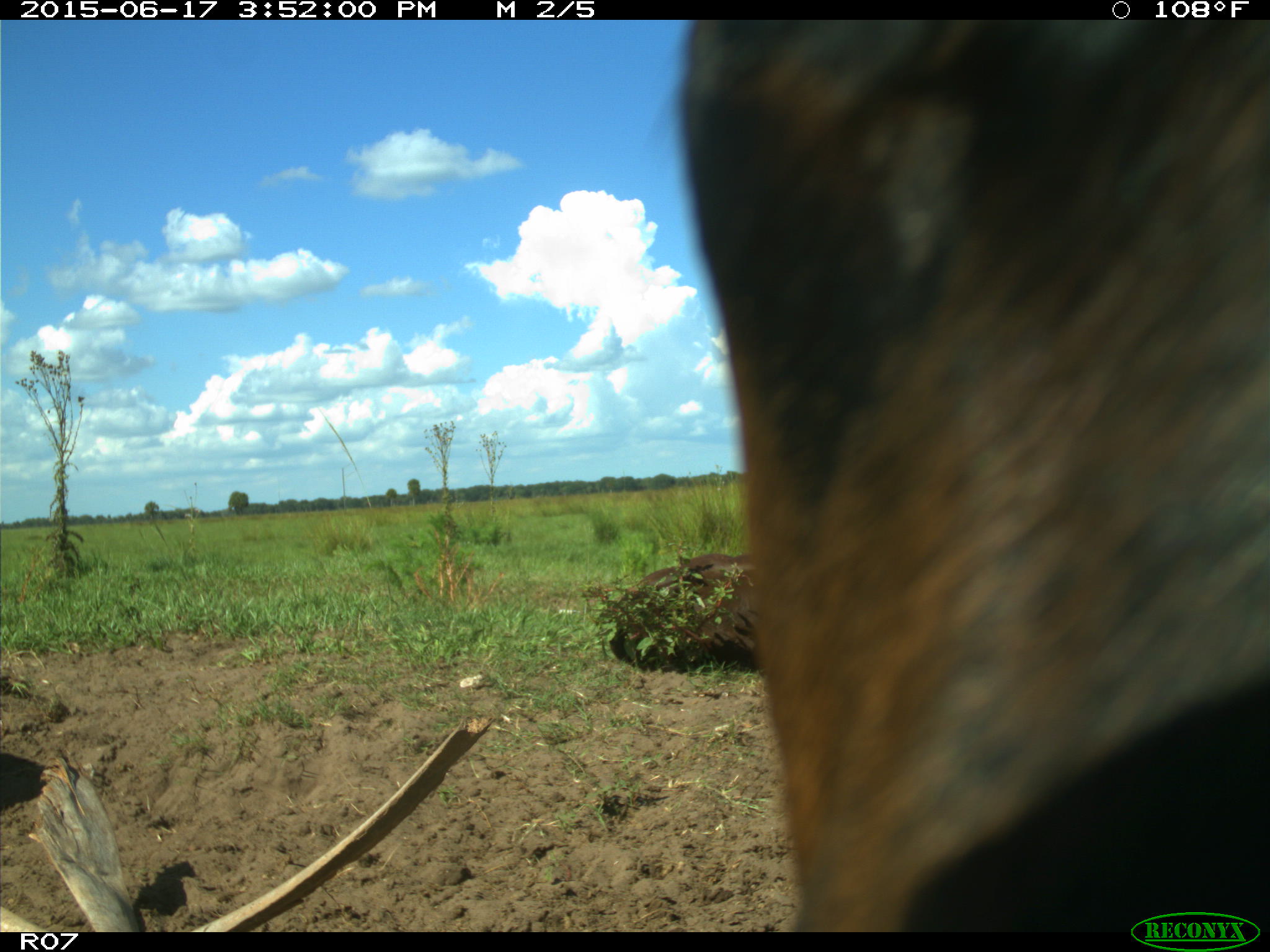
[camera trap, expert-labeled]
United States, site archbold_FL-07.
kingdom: Animalia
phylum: Chordata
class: Mammalia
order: Artiodactyla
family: Bovidae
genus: Bos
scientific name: Bos taurus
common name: domestic cow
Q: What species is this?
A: Bos taurus (domestic cow).